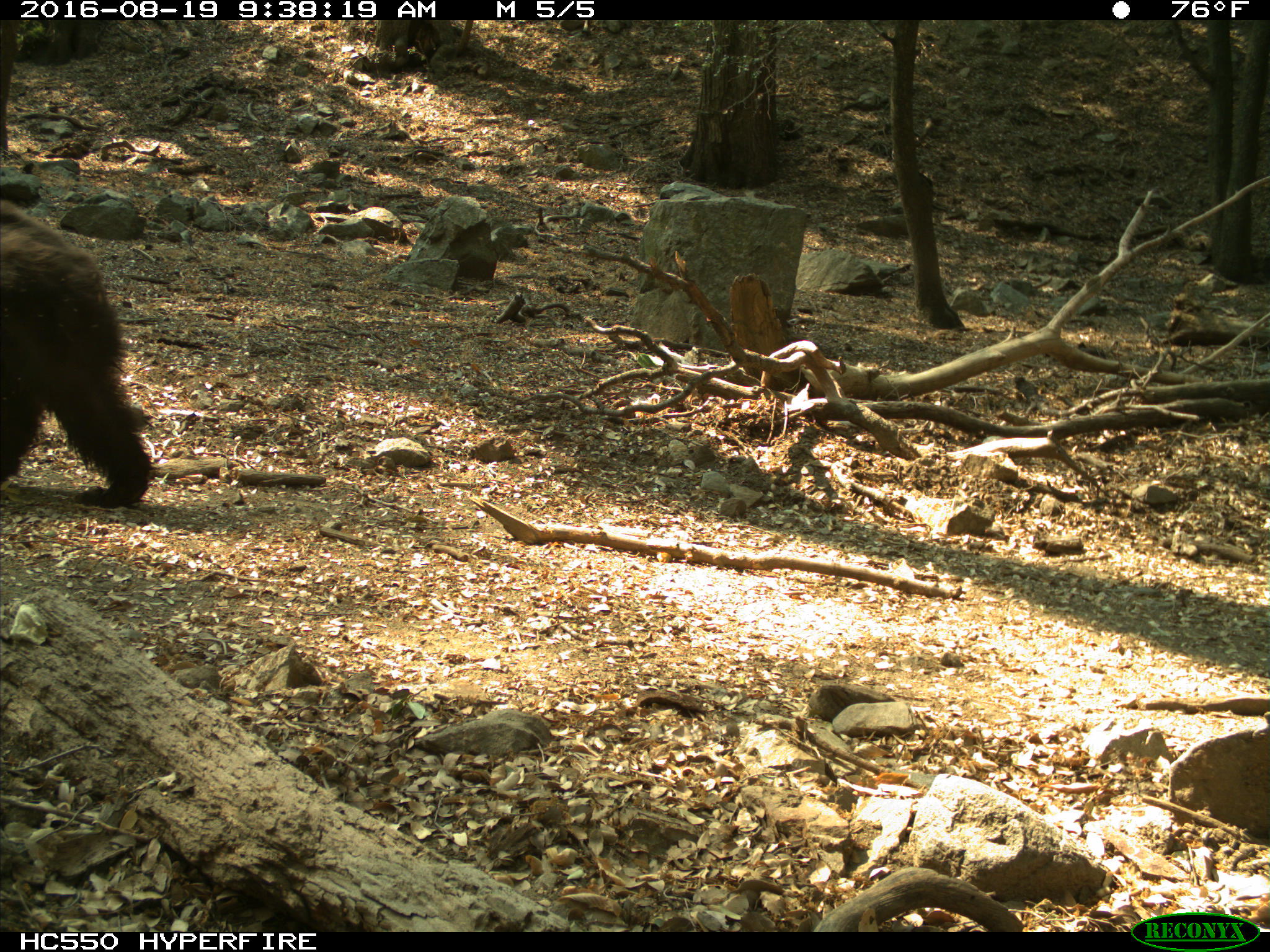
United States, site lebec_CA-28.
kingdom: Animalia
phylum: Chordata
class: Mammalia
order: Carnivora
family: Ursidae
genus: Ursus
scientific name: Ursus americanus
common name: american black bear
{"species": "Ursus americanus (american black bear)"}